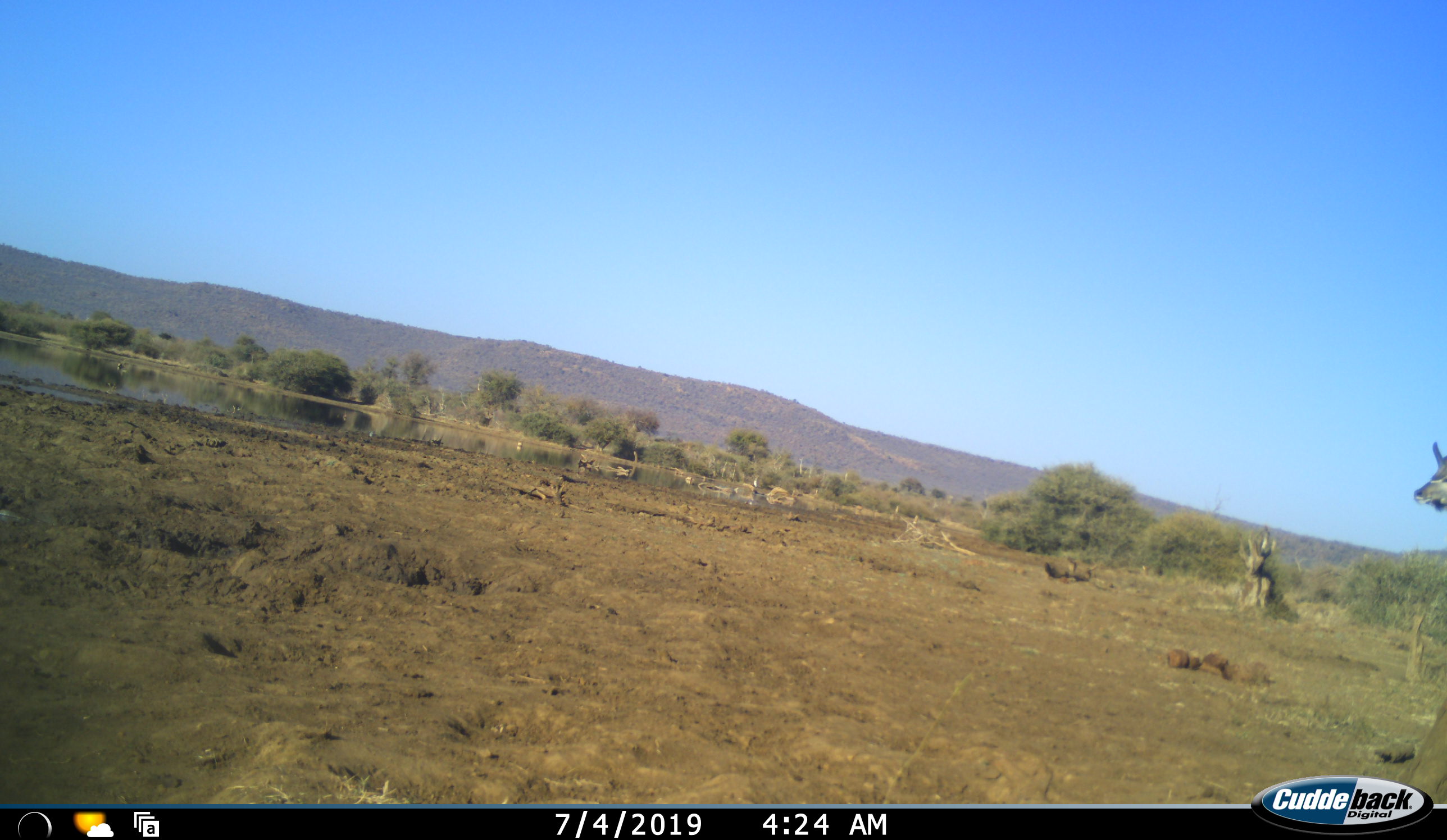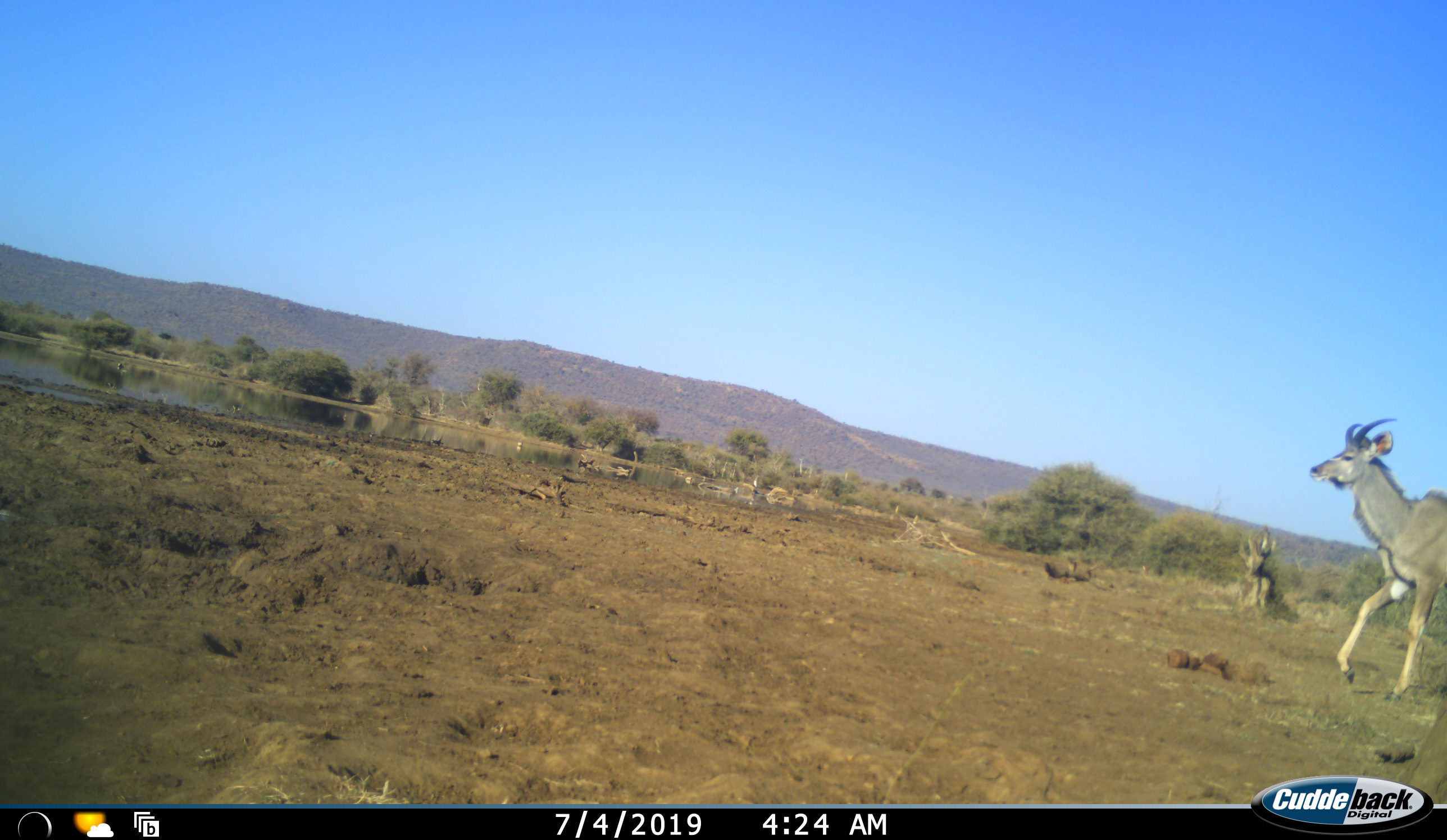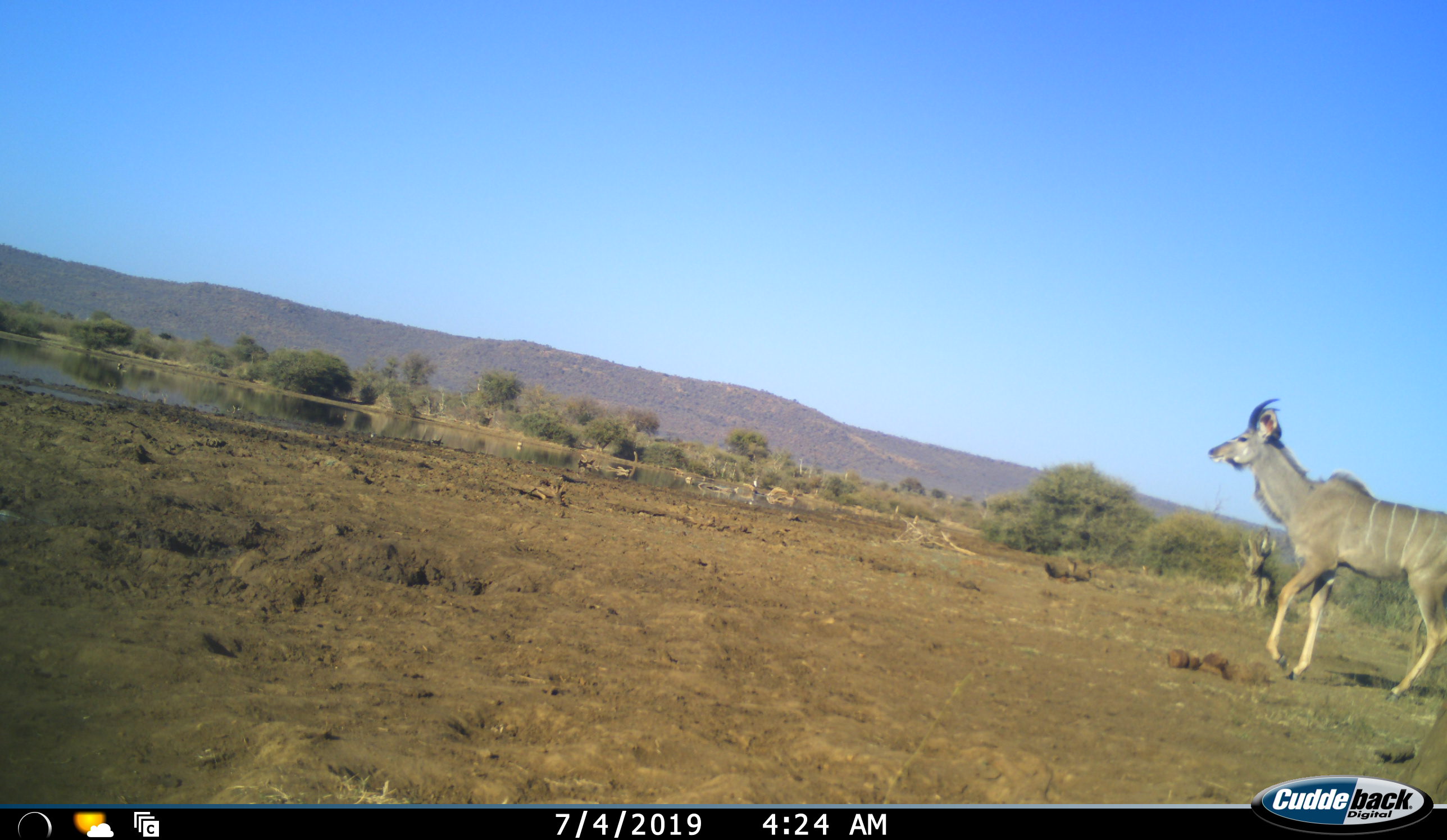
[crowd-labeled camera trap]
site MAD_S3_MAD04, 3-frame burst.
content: unidentified animal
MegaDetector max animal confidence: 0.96